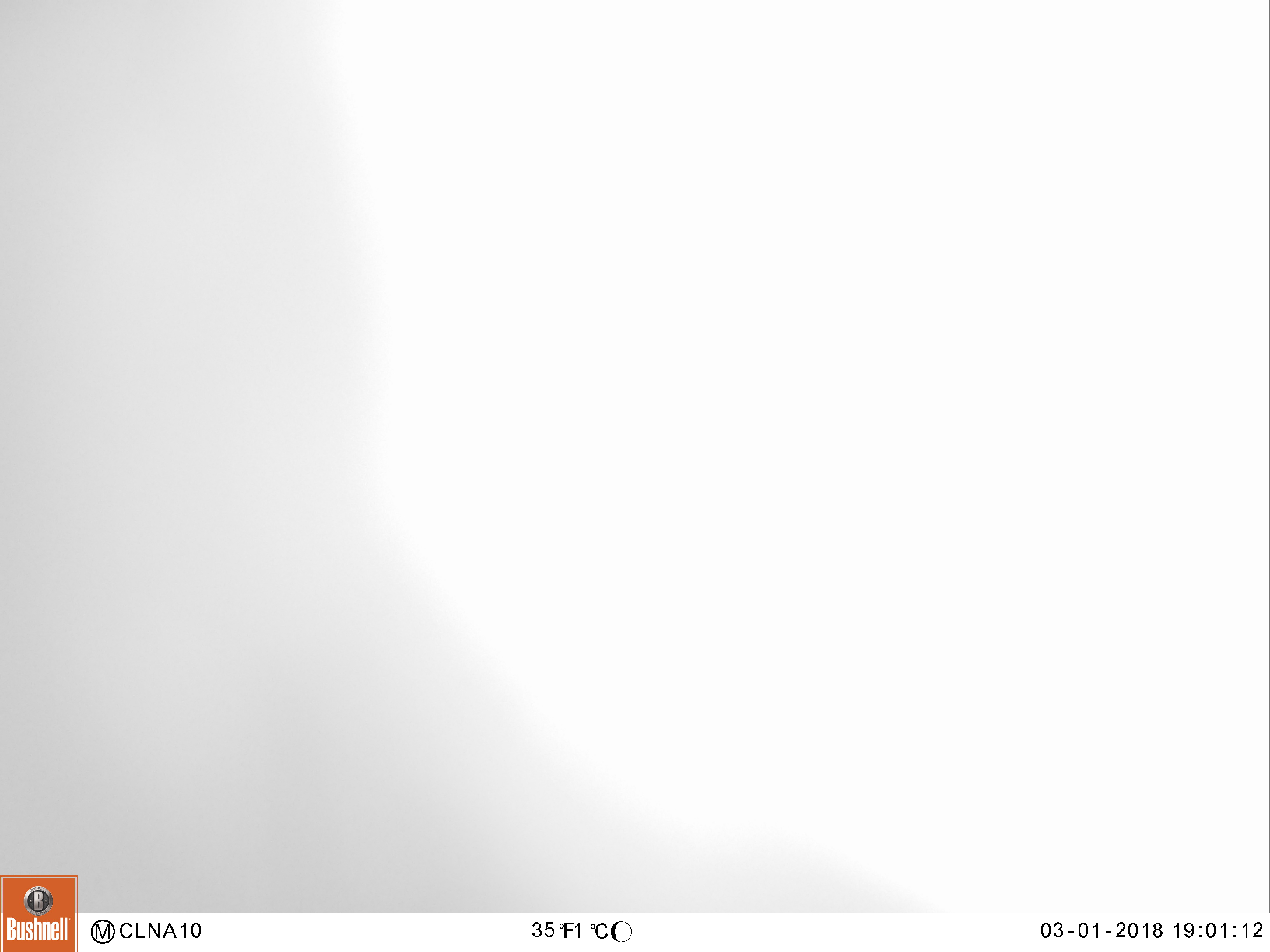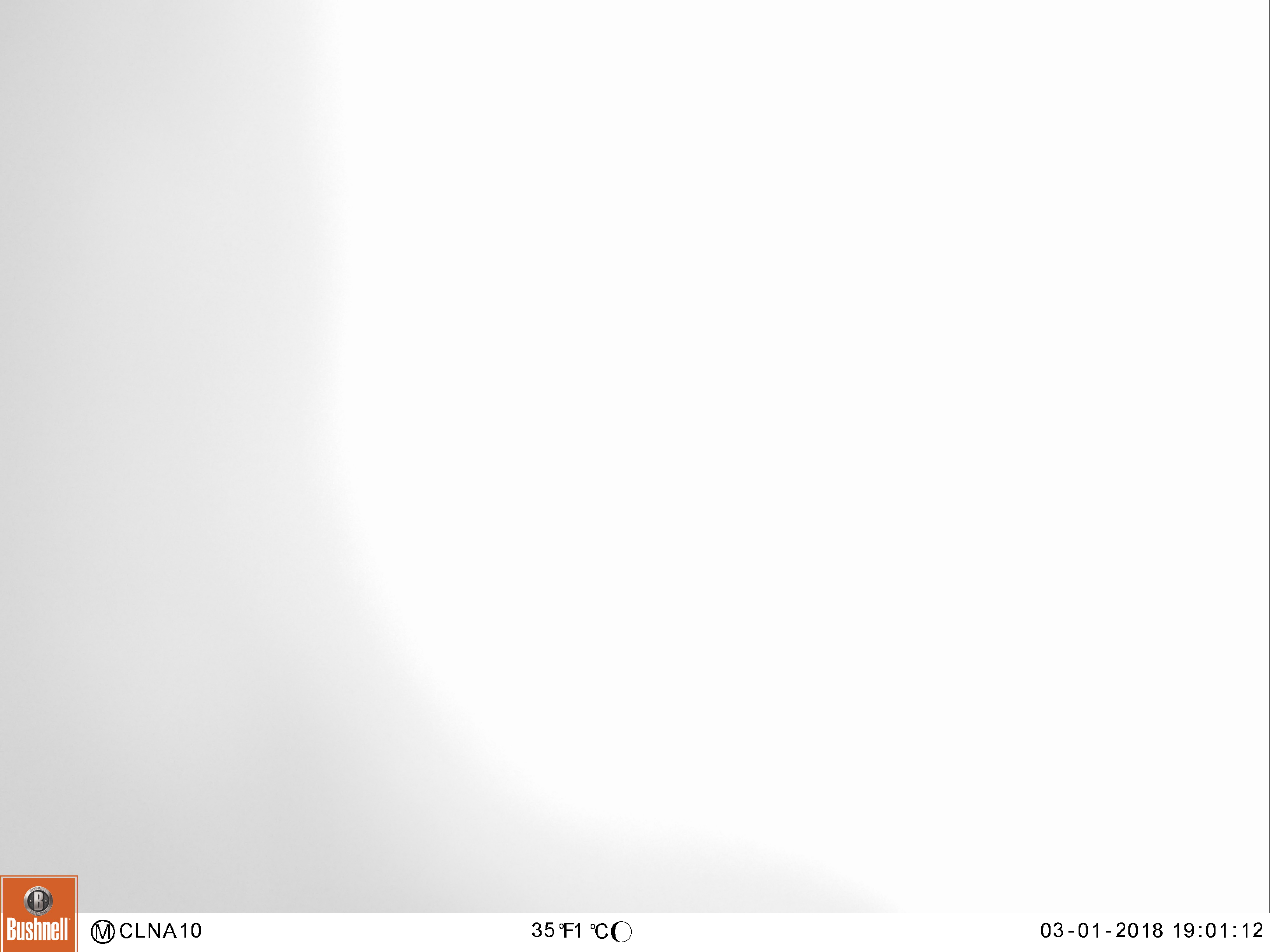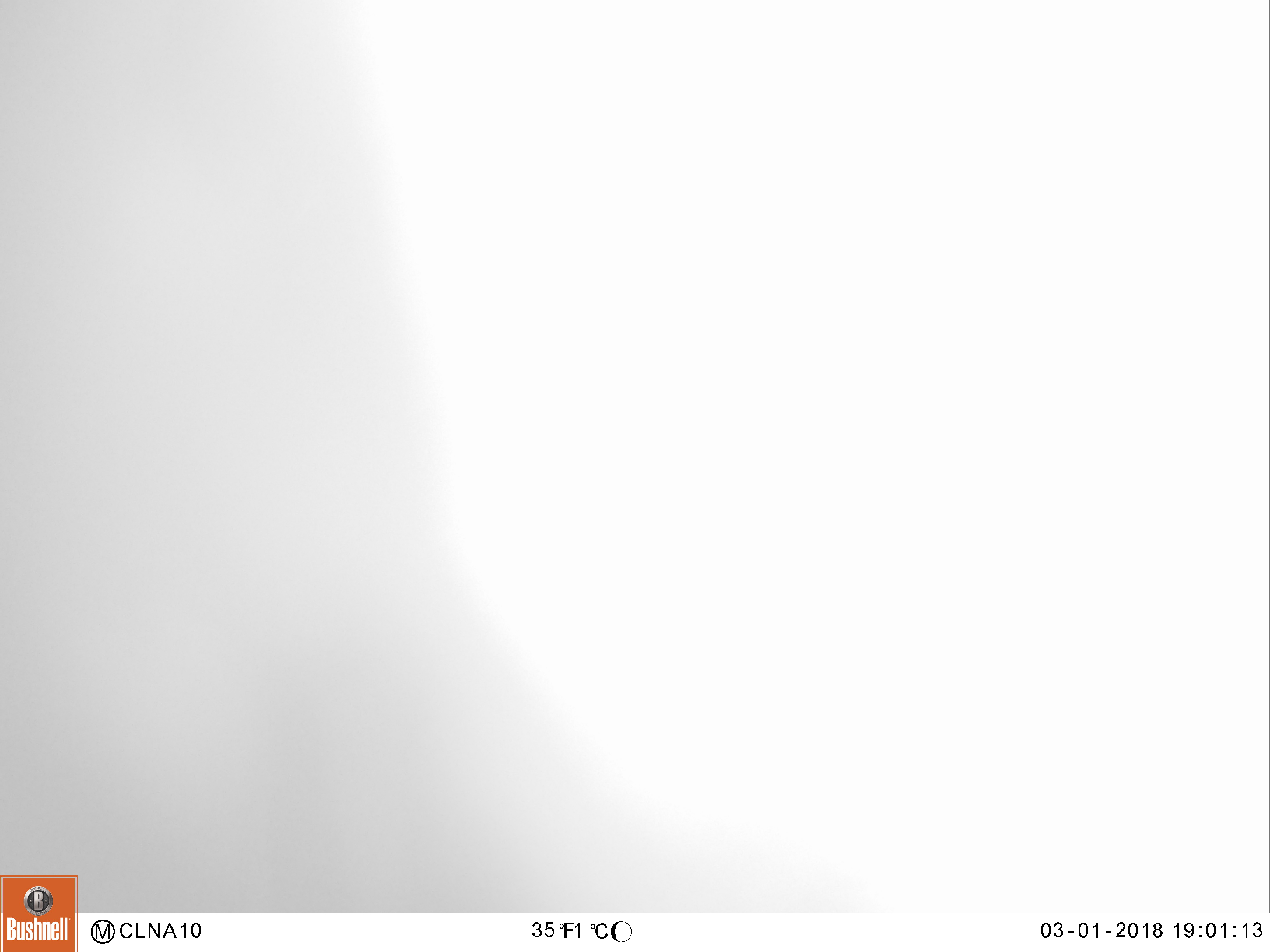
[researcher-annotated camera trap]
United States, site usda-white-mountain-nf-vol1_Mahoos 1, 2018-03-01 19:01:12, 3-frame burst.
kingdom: Animalia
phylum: Chordata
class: Mammalia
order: Artiodactyla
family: Cervidae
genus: Alces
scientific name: Alces alces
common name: moose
Moose (Alces alces).